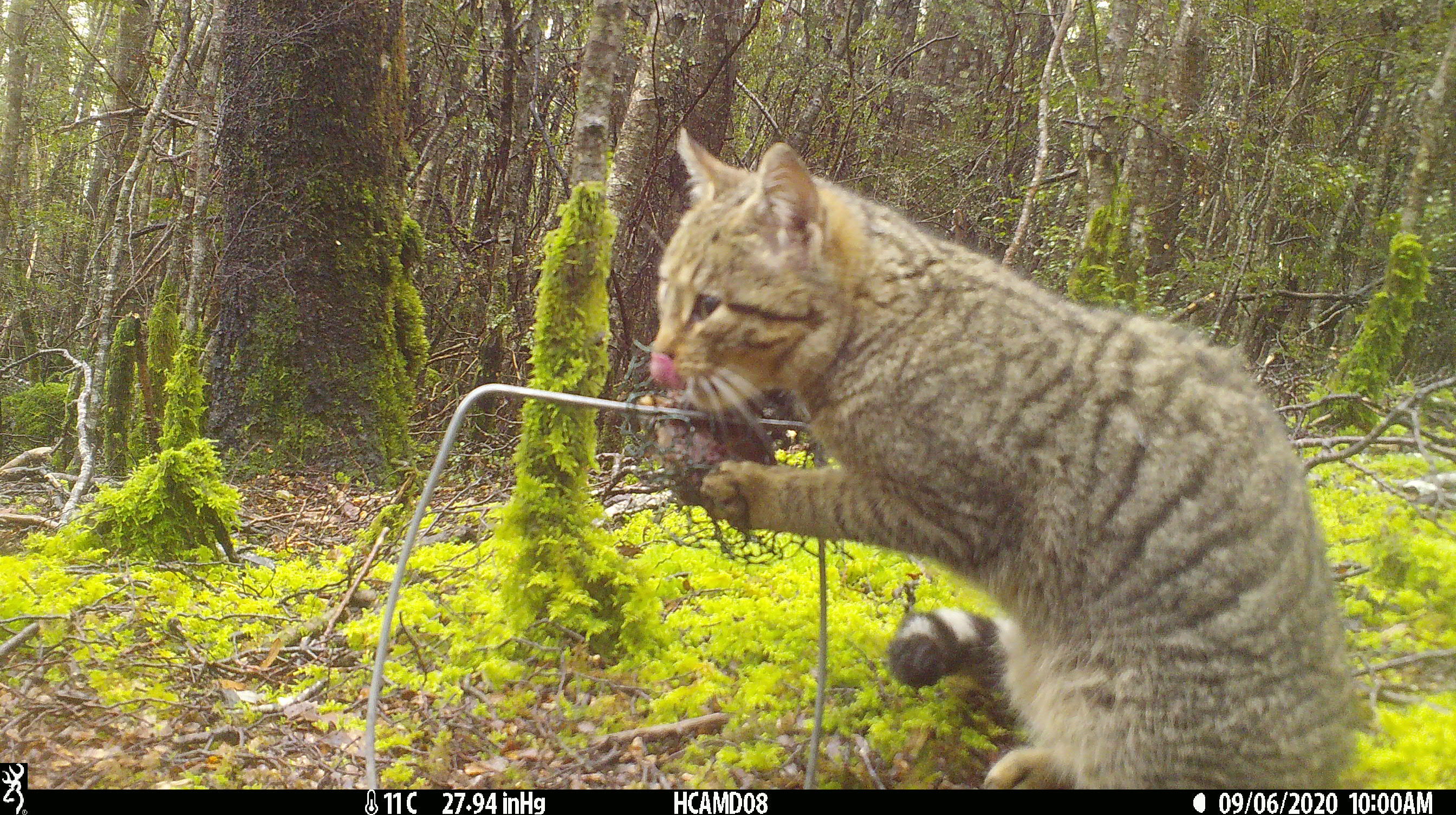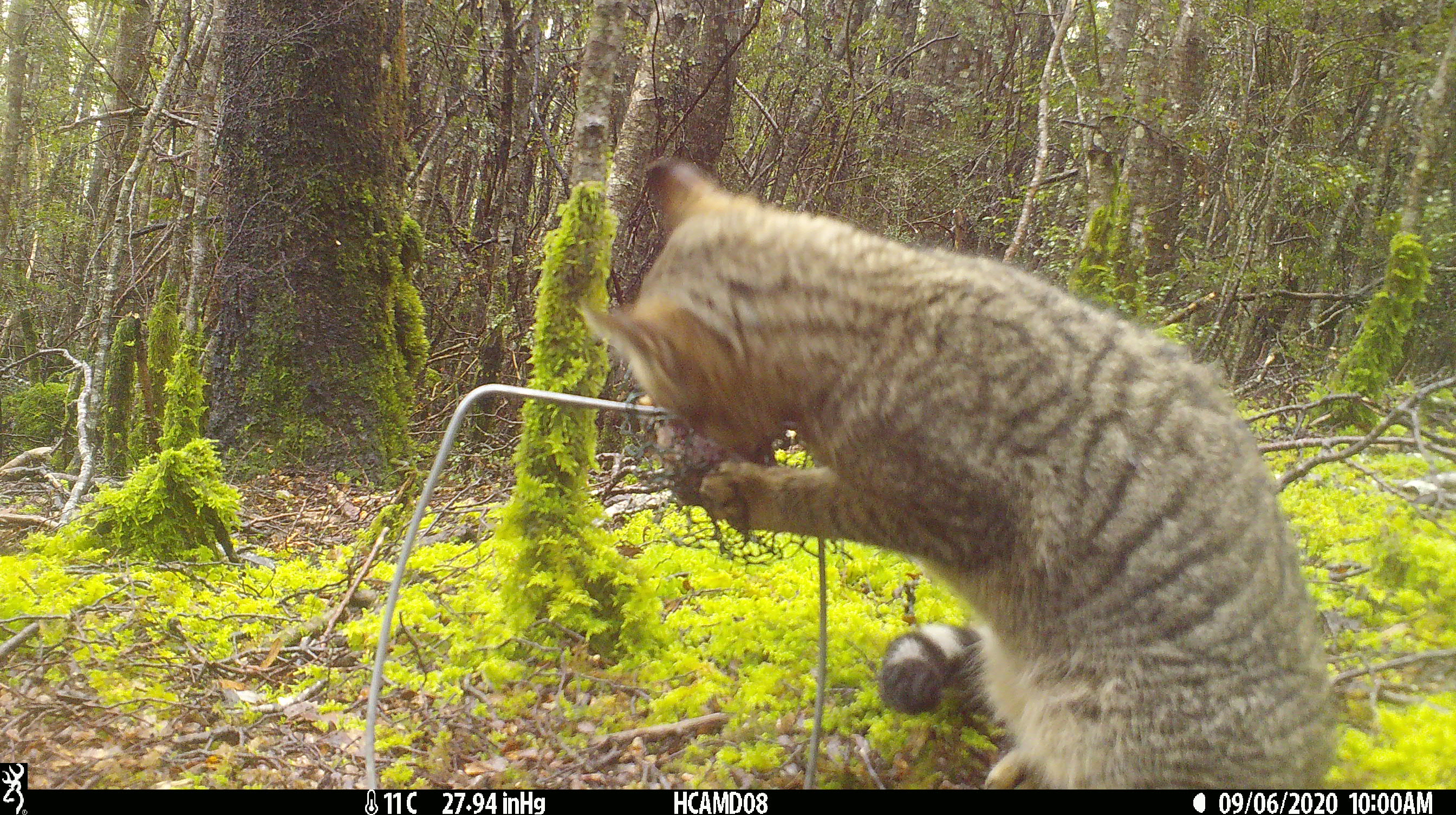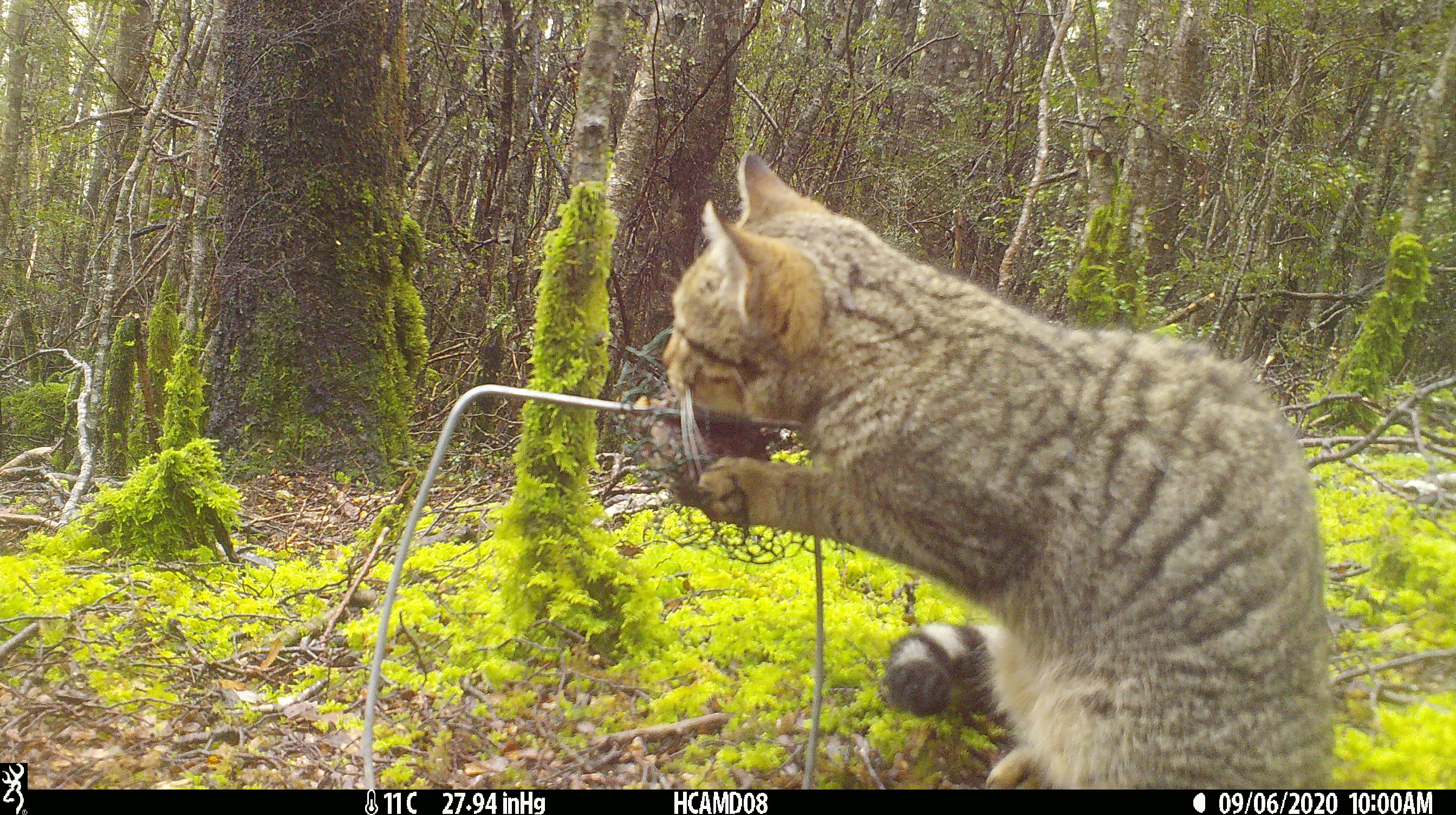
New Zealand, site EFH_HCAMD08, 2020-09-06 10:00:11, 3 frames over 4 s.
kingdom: Animalia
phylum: Chordata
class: Mammalia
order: Carnivora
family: Felidae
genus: Felis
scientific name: Felis catus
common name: domestic cat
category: cat